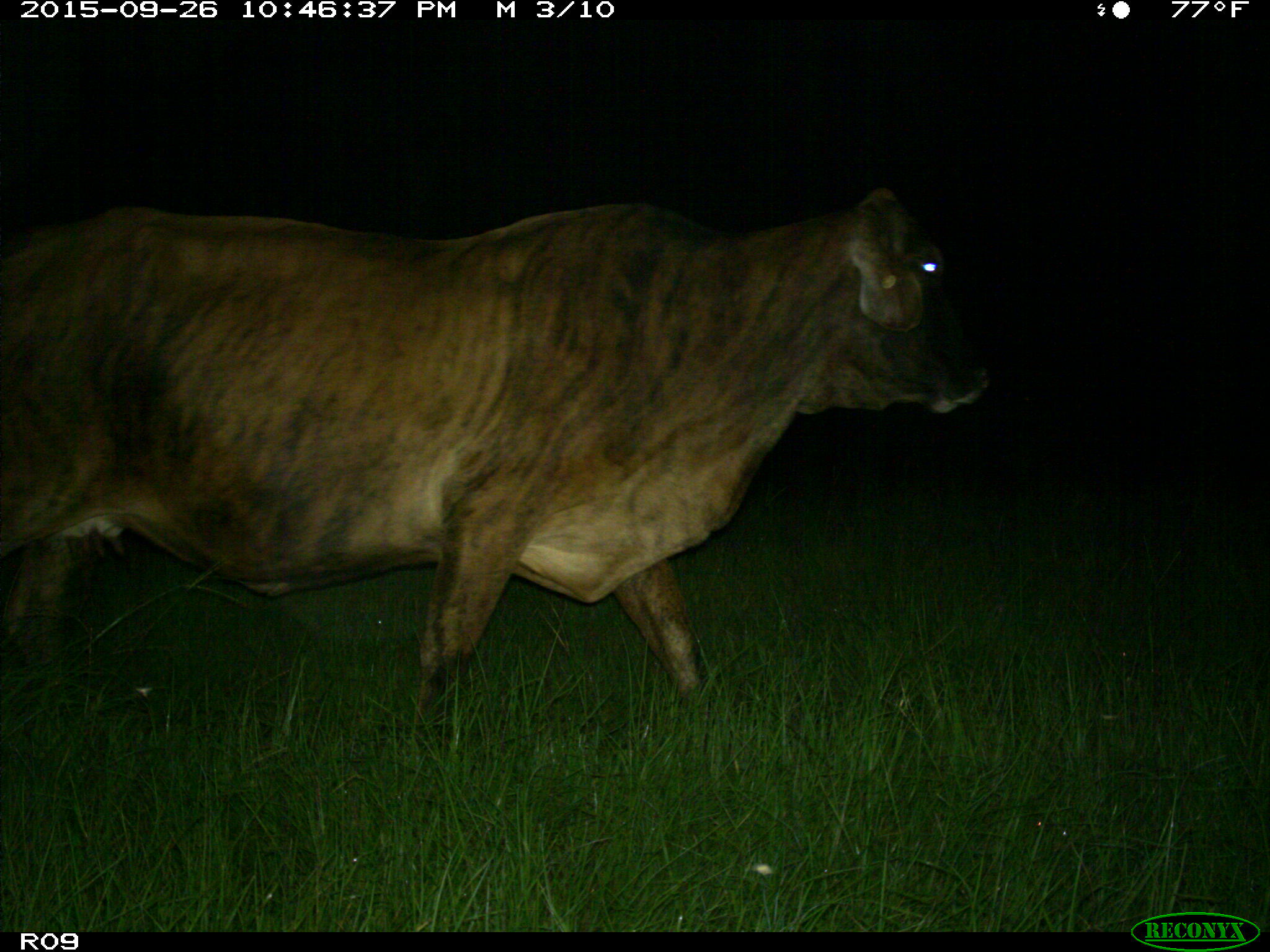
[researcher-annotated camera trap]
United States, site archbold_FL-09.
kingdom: Animalia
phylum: Chordata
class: Mammalia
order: Artiodactyla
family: Bovidae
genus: Bos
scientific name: Bos taurus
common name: domestic cow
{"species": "Bos taurus (domestic cow)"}